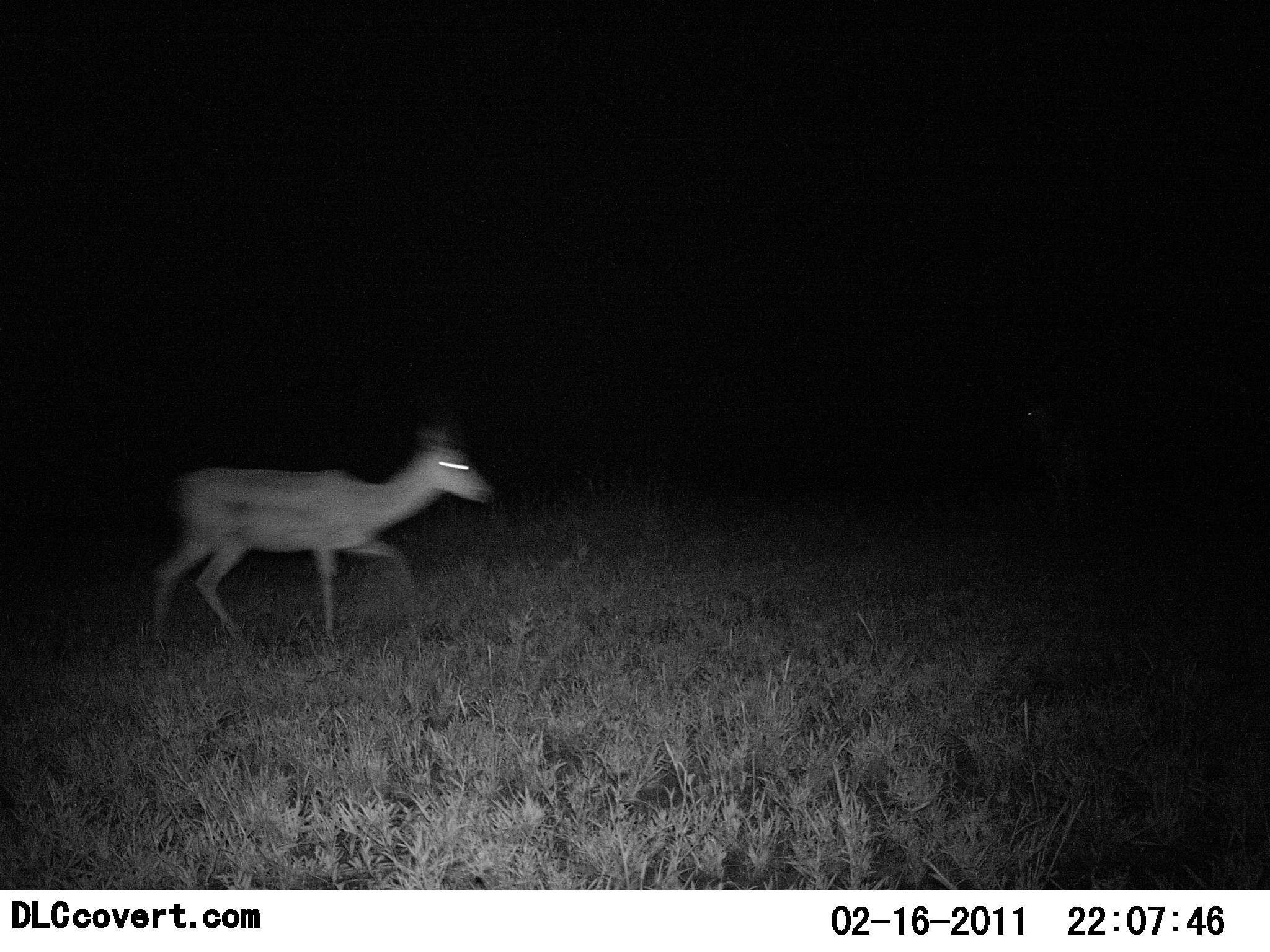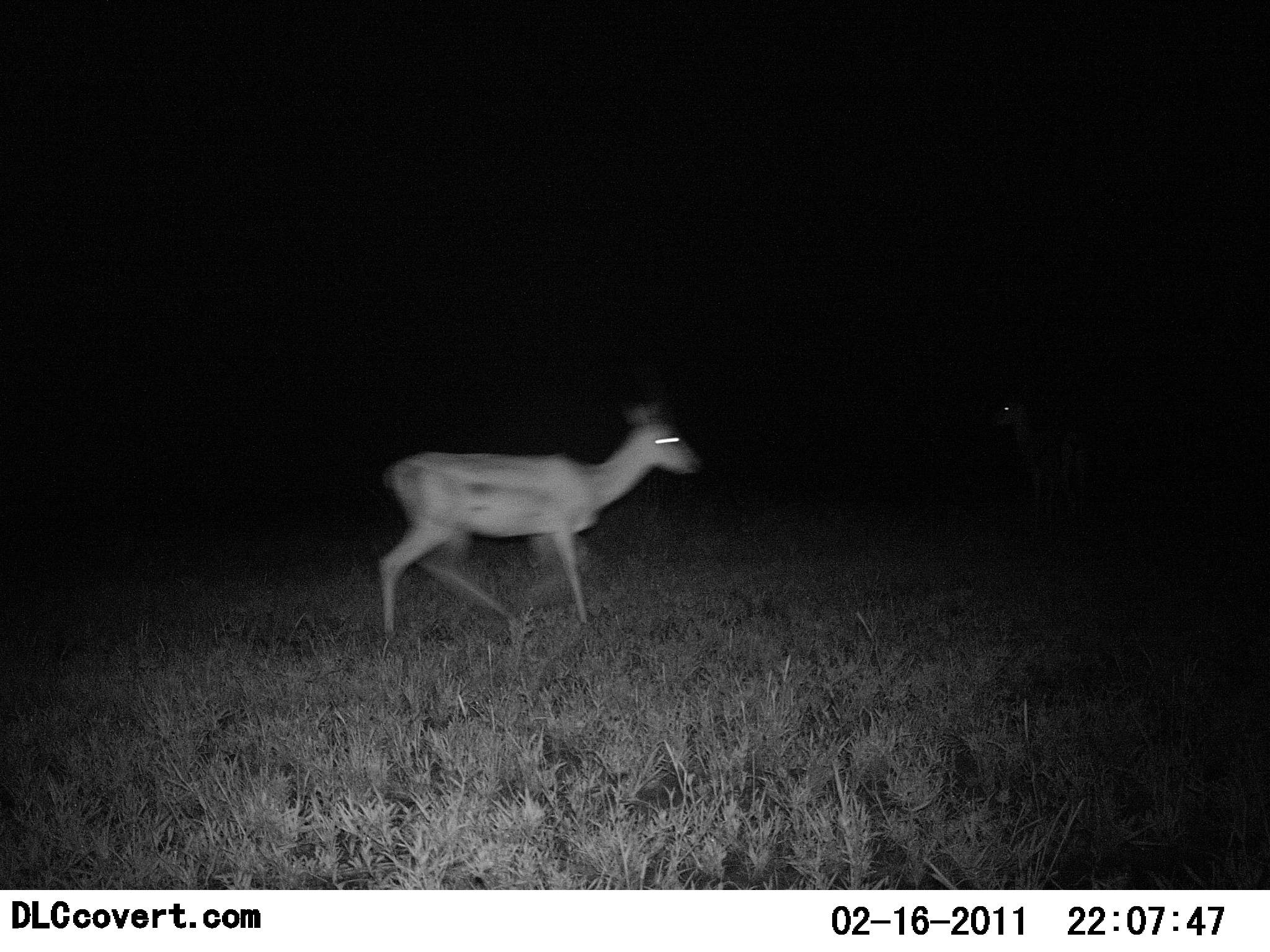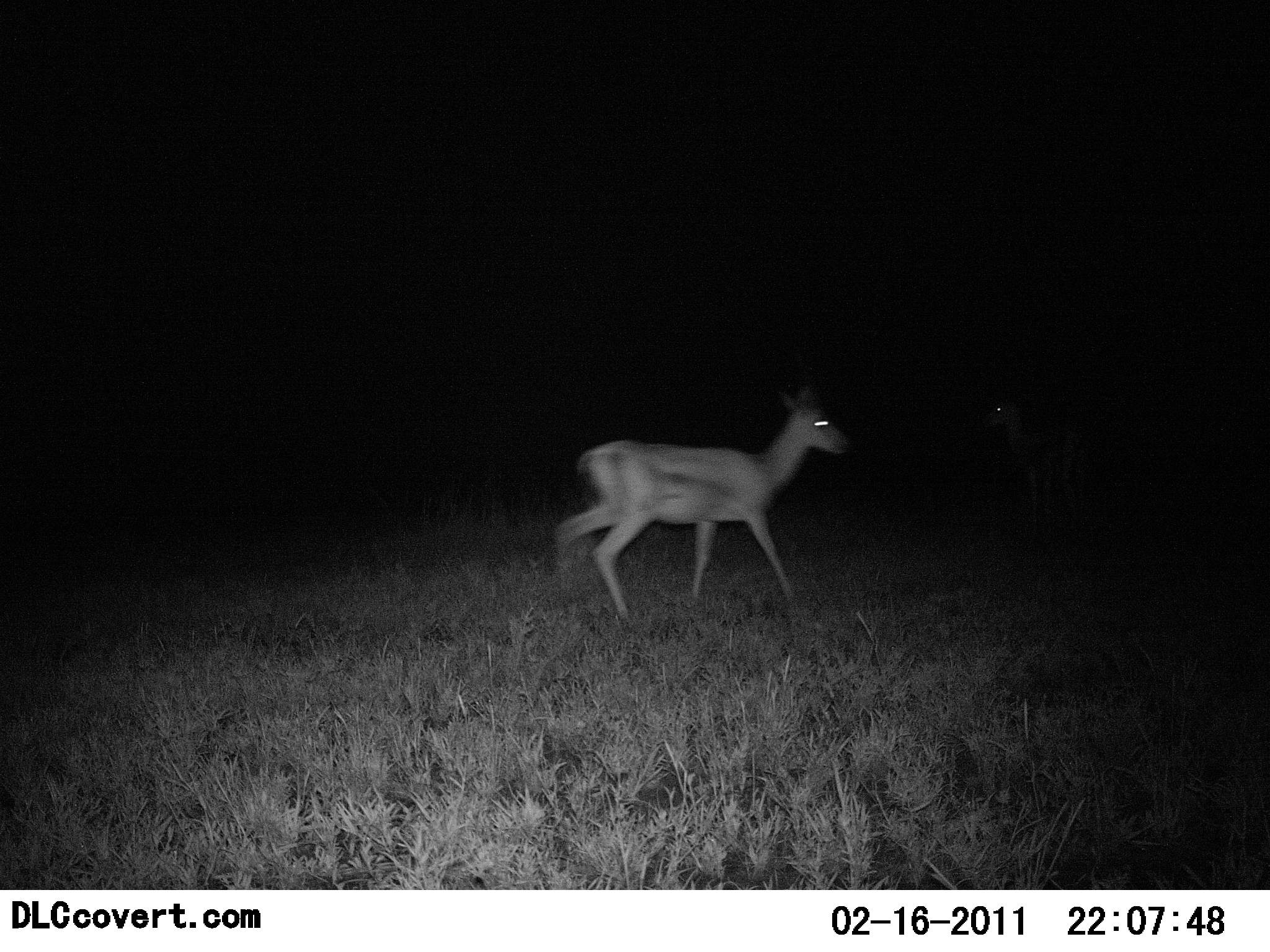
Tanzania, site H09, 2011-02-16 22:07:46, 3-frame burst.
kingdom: Animalia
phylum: Chordata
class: Mammalia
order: Artiodactyla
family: Bovidae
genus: Nanger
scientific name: Nanger granti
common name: grant's gazelle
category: gazellegrants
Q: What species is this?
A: Gazellegrants (grant's gazelle) (Nanger granti).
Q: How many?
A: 2.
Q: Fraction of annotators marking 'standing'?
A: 14%.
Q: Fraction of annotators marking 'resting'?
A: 0%.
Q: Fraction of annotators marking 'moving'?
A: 100%.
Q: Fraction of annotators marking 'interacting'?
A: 0%.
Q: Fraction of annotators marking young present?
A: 14%.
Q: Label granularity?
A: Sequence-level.